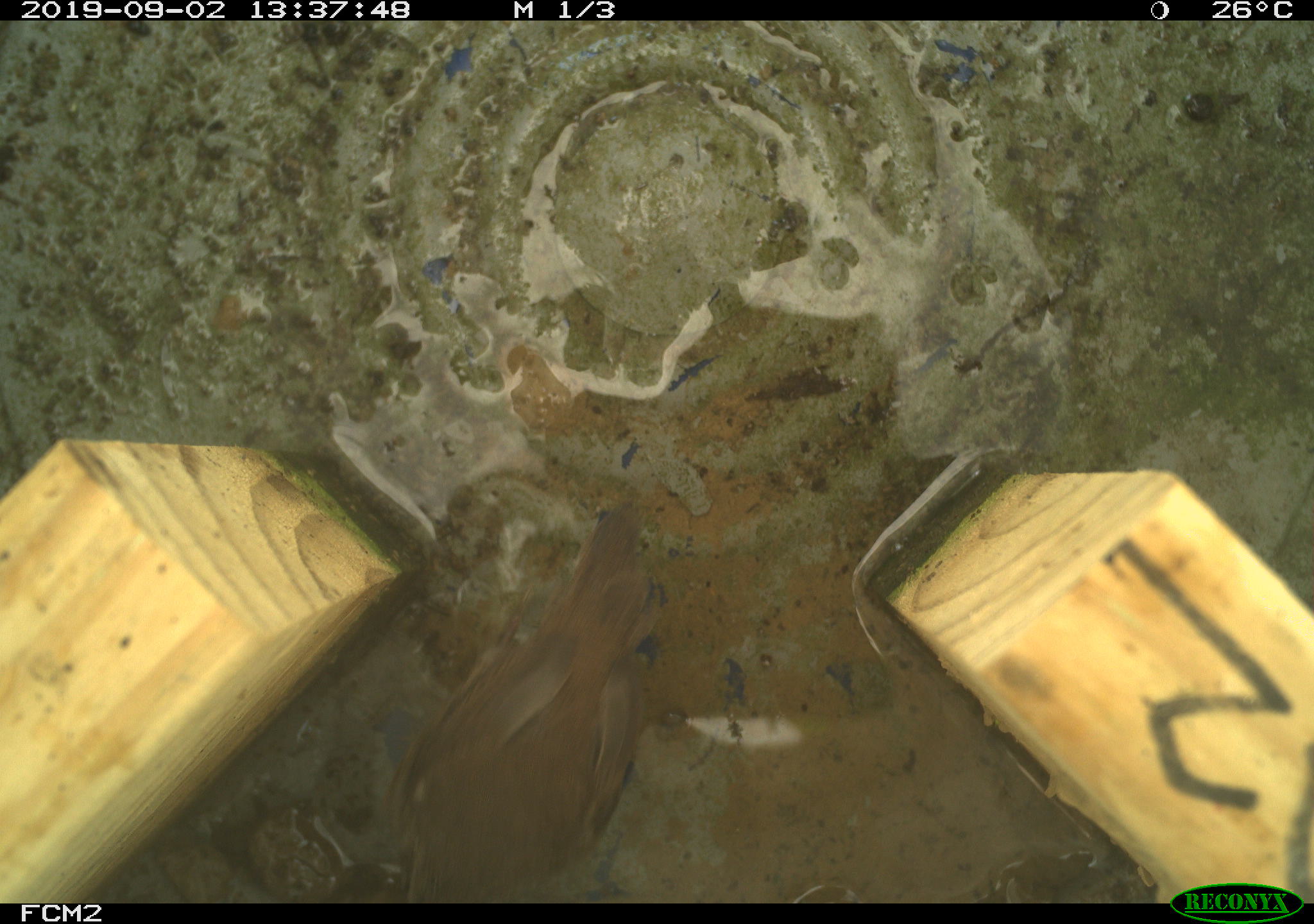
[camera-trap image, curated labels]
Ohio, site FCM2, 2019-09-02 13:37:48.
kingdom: Animalia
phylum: Chordata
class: Aves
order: Passeriformes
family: Troglodytidae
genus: Troglodytes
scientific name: Troglodytes aedon aedon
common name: northern house wren